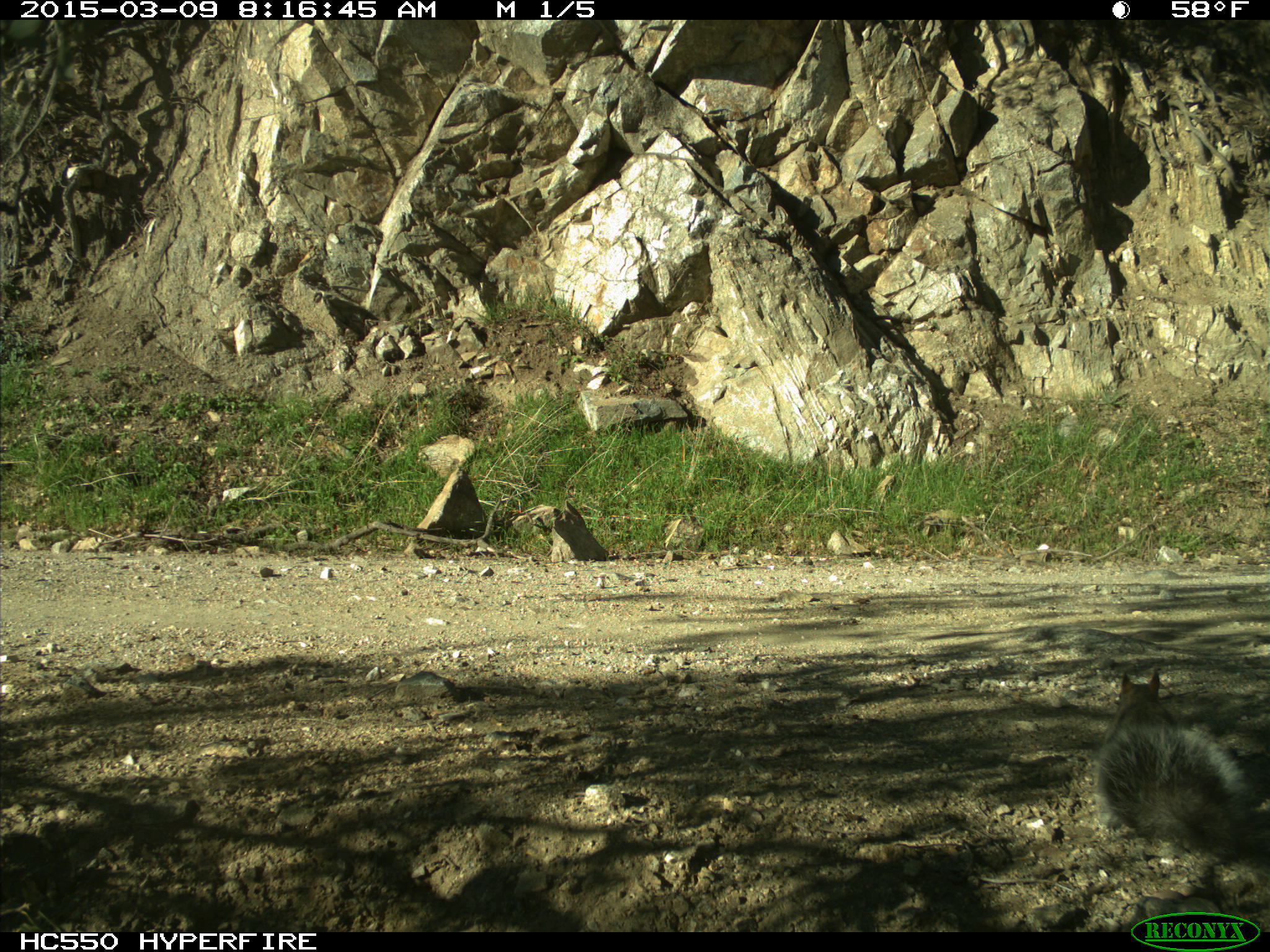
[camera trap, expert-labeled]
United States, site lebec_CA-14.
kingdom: Animalia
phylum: Chordata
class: Mammalia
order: Rodentia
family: Sciuridae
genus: Sciurus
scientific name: Sciurus carolinensis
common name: eastern gray squirrel